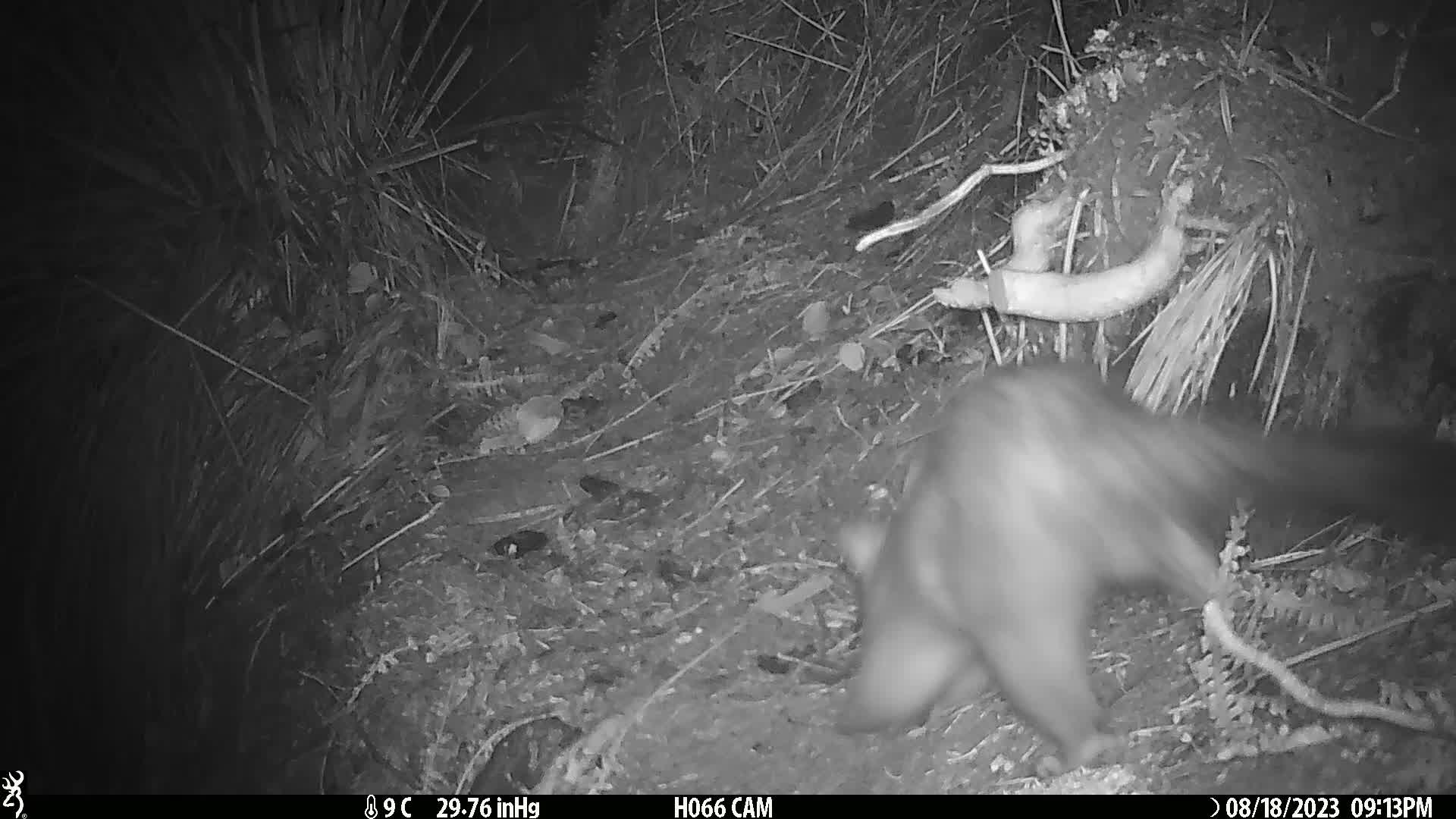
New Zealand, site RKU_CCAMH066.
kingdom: Animalia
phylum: Chordata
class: Mammalia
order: Diprotodontia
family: Phalangeridae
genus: Trichosurus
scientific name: Trichosurus vulpecula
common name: common brushtail possum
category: possum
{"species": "possum (common brushtail possum) (Trichosurus vulpecula)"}